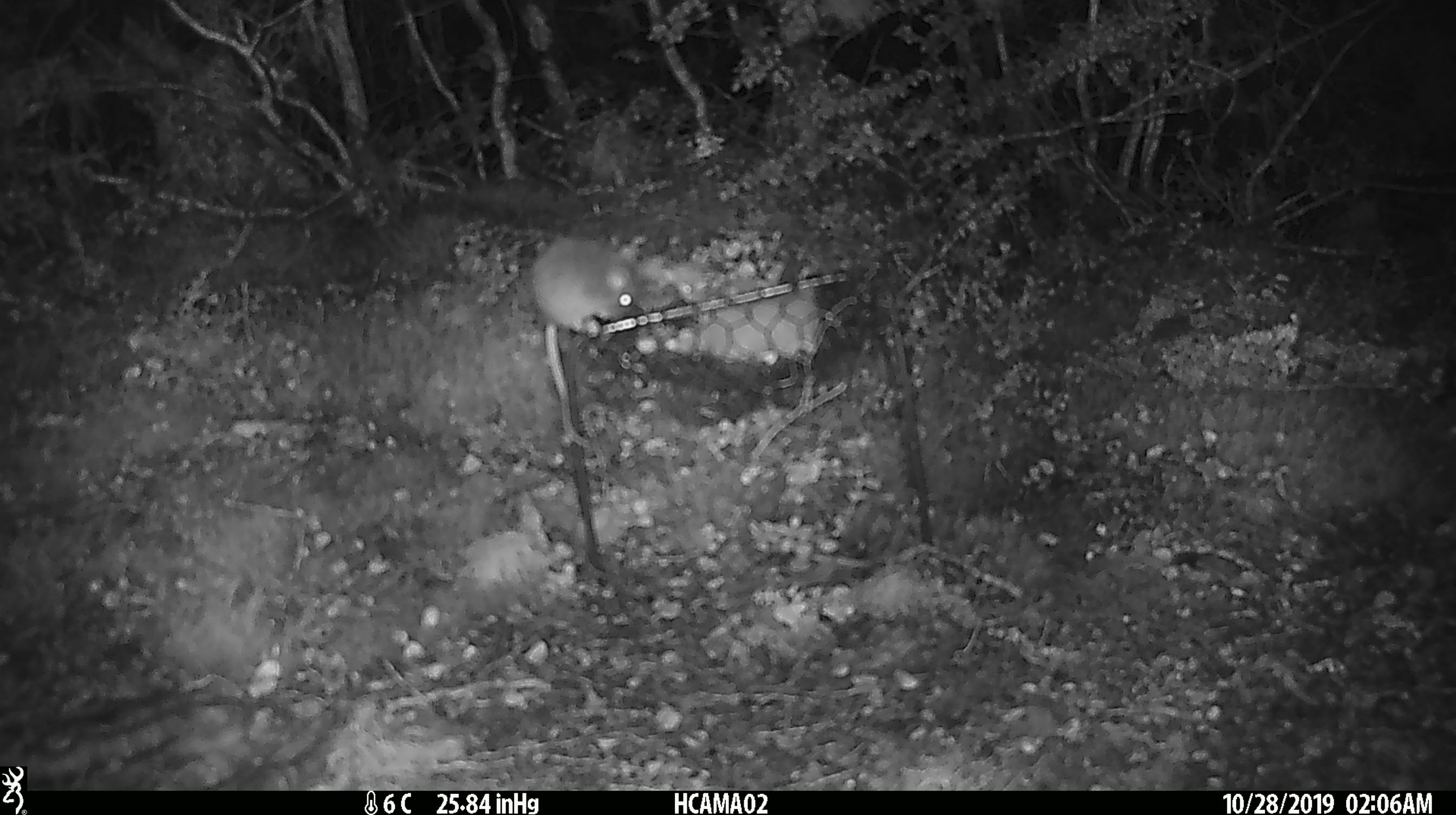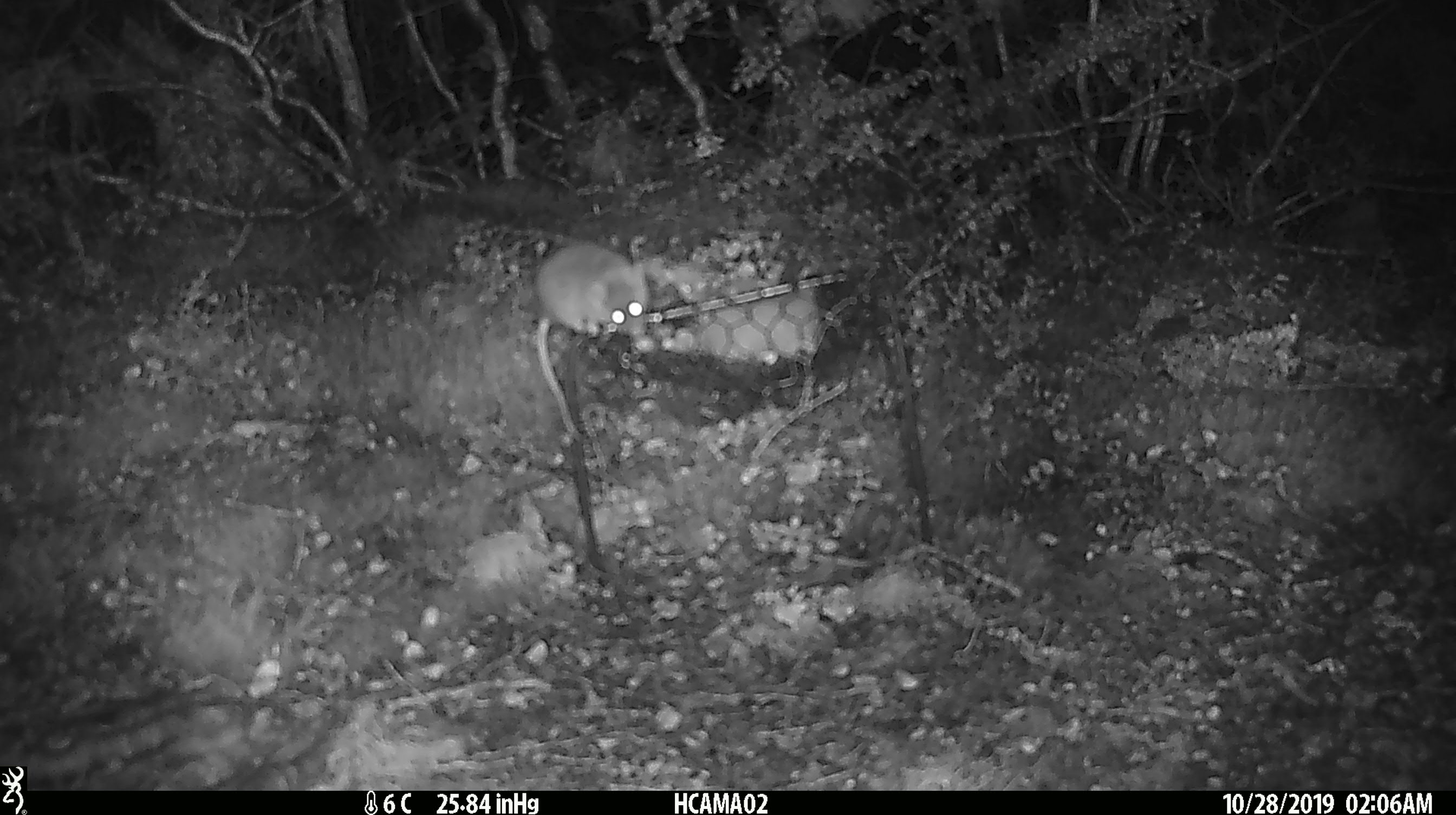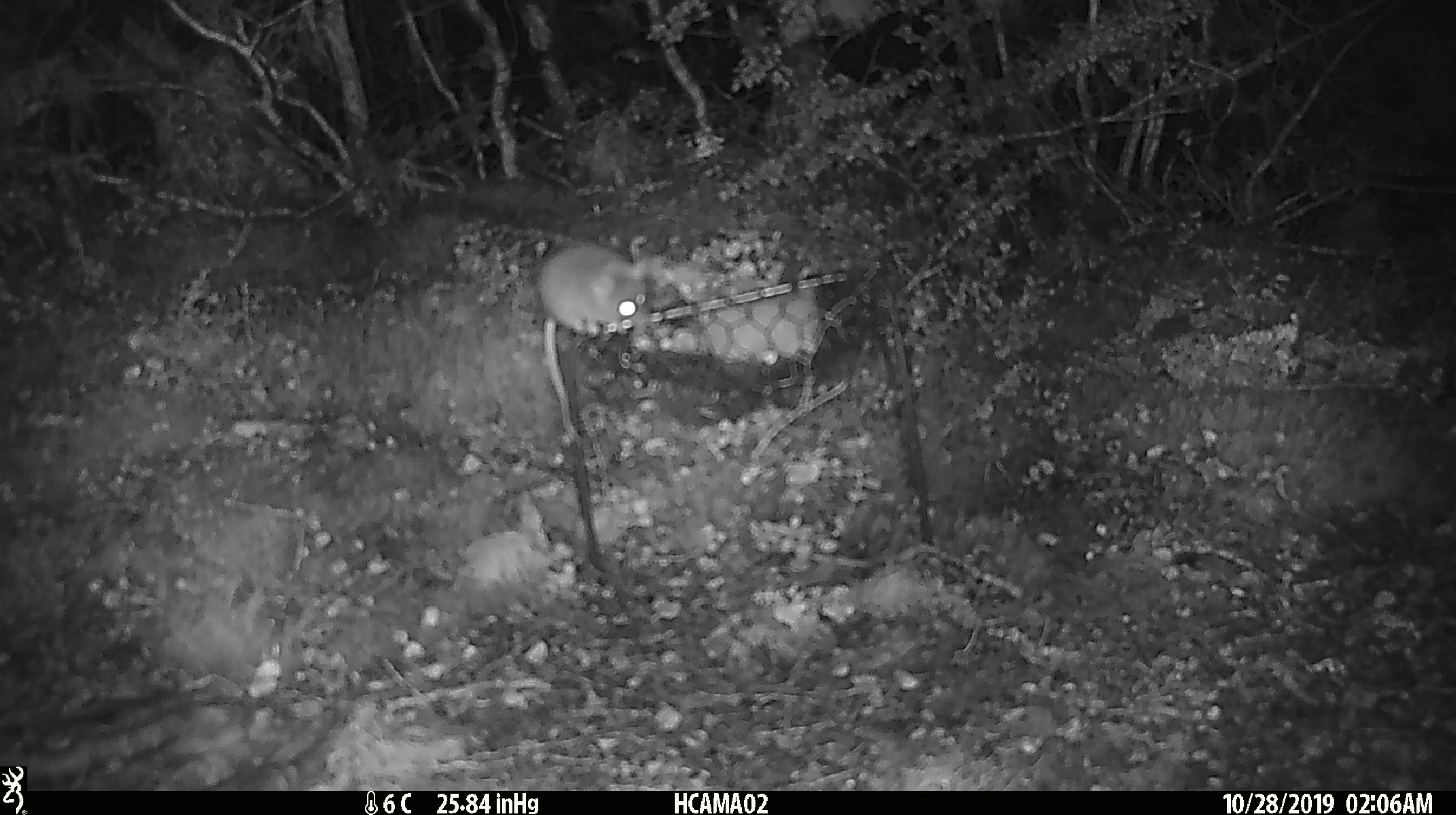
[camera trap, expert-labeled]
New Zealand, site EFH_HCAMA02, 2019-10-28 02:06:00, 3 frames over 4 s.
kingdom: Animalia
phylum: Chordata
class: Mammalia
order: Rodentia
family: Muridae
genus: Mus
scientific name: Mus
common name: mouse